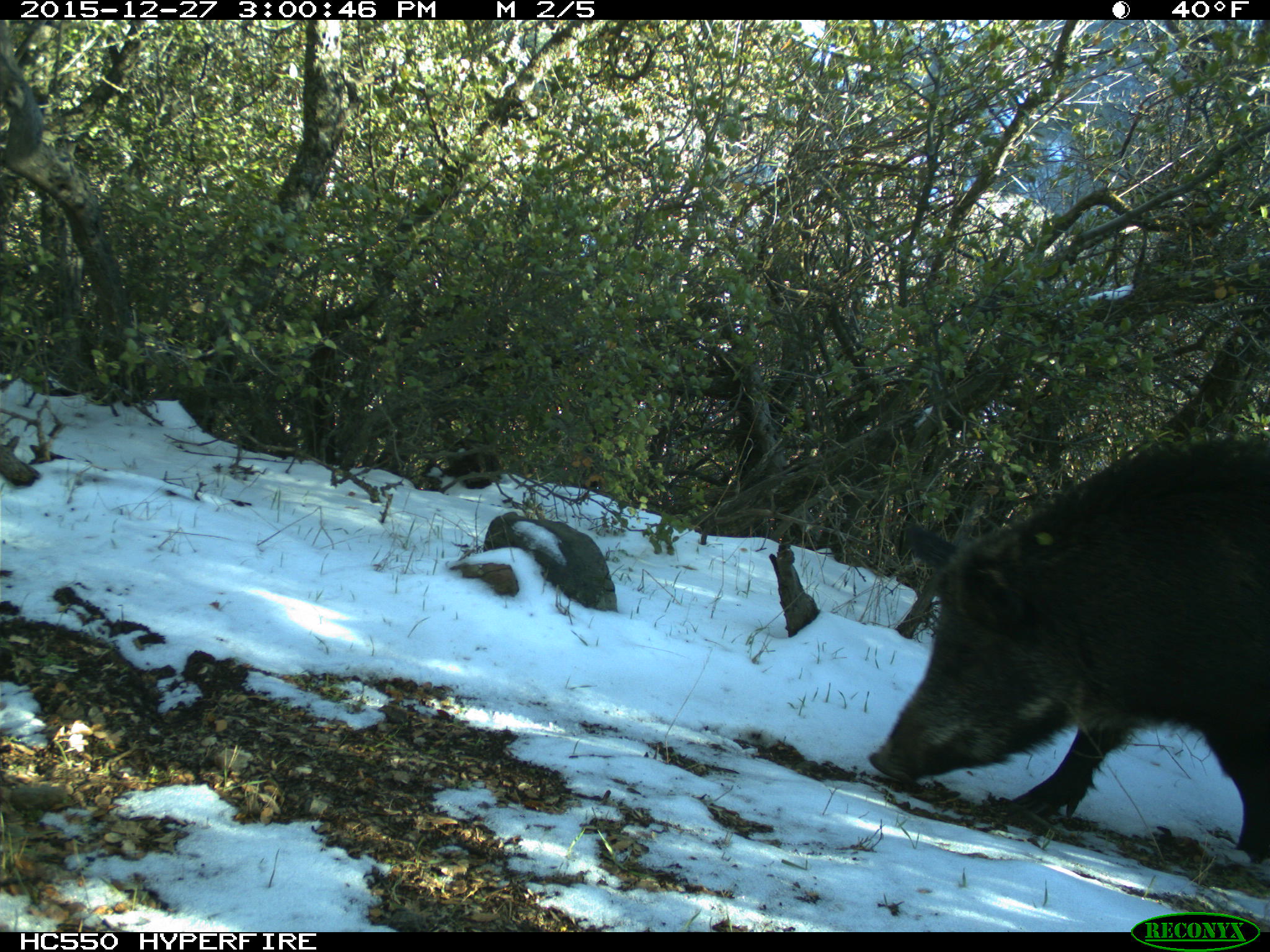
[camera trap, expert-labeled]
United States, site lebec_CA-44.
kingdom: Animalia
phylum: Chordata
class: Mammalia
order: Artiodactyla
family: Suidae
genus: Sus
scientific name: Sus scrofa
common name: wild boar